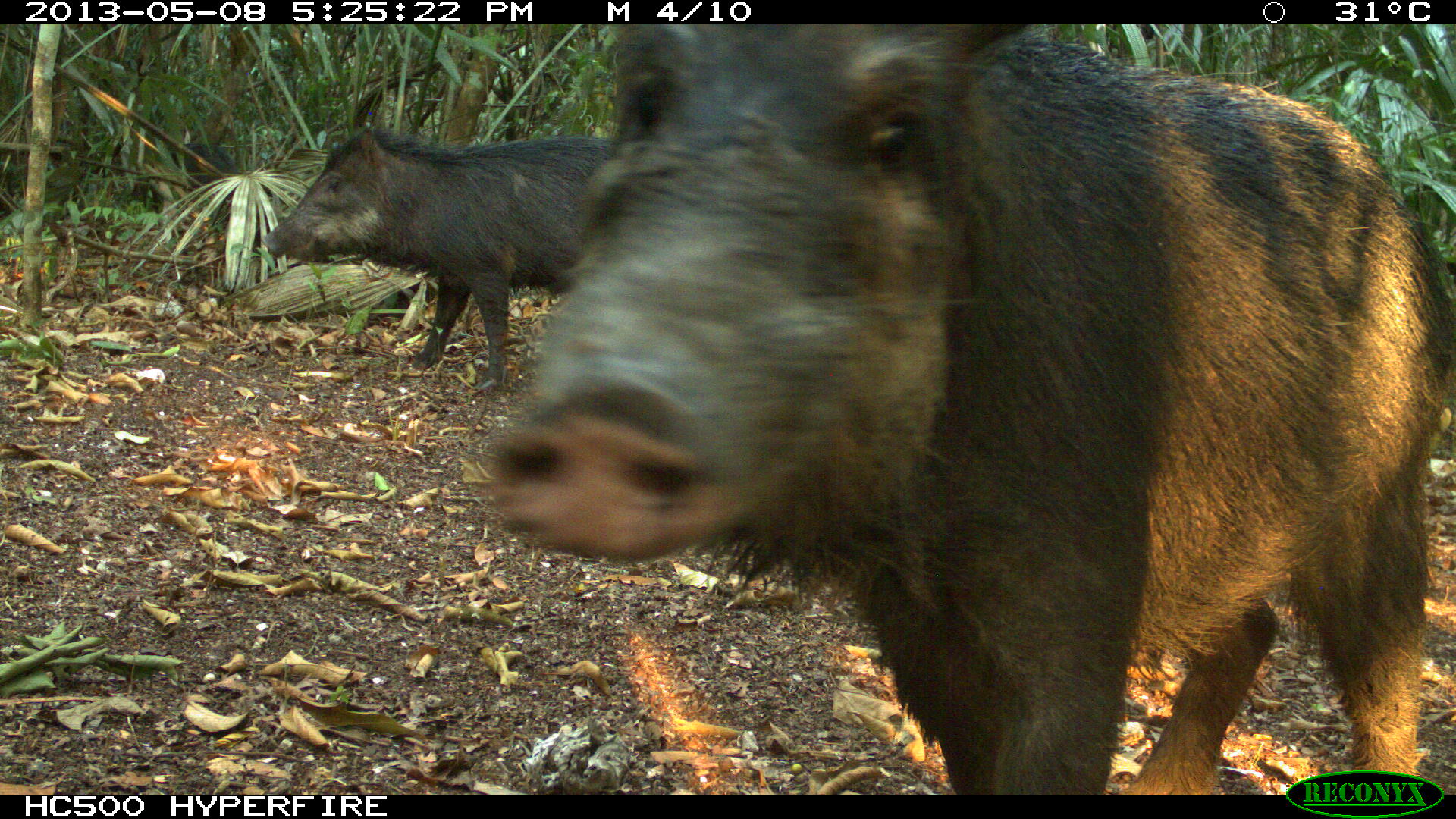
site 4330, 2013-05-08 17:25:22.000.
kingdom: Animalia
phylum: Chordata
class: Mammalia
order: Artiodactyla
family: Tayassuidae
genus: Tayassu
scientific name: Tayassu pecari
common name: white-lipped peccary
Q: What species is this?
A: Tayassu pecari (white-lipped peccary).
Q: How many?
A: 4.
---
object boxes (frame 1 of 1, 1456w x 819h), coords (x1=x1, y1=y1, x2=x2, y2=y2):
tayassu pecari: (x1=483, y1=23, x2=1452, y2=780); (x1=260, y1=127, x2=622, y2=391); (x1=169, y1=141, x2=243, y2=192)